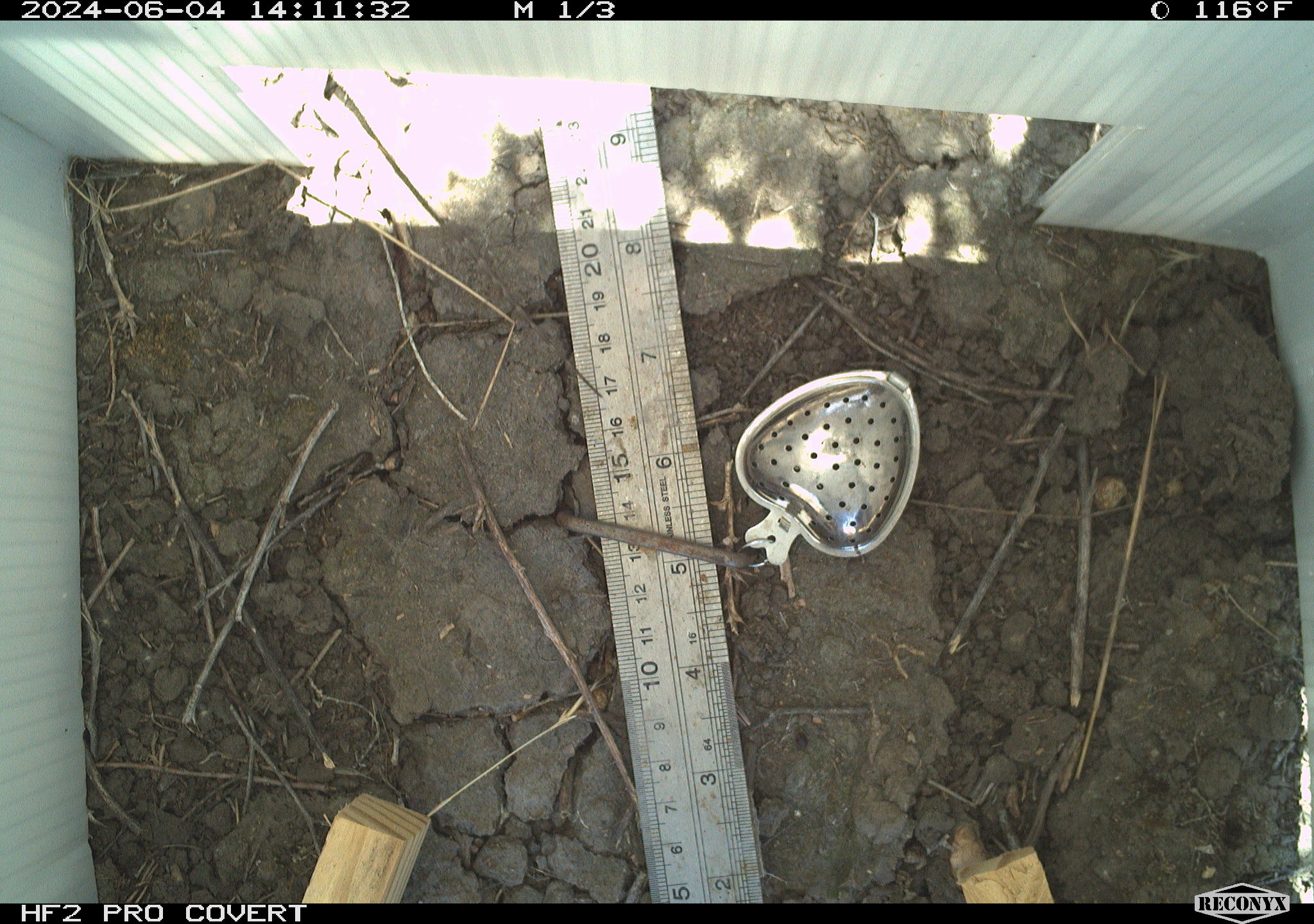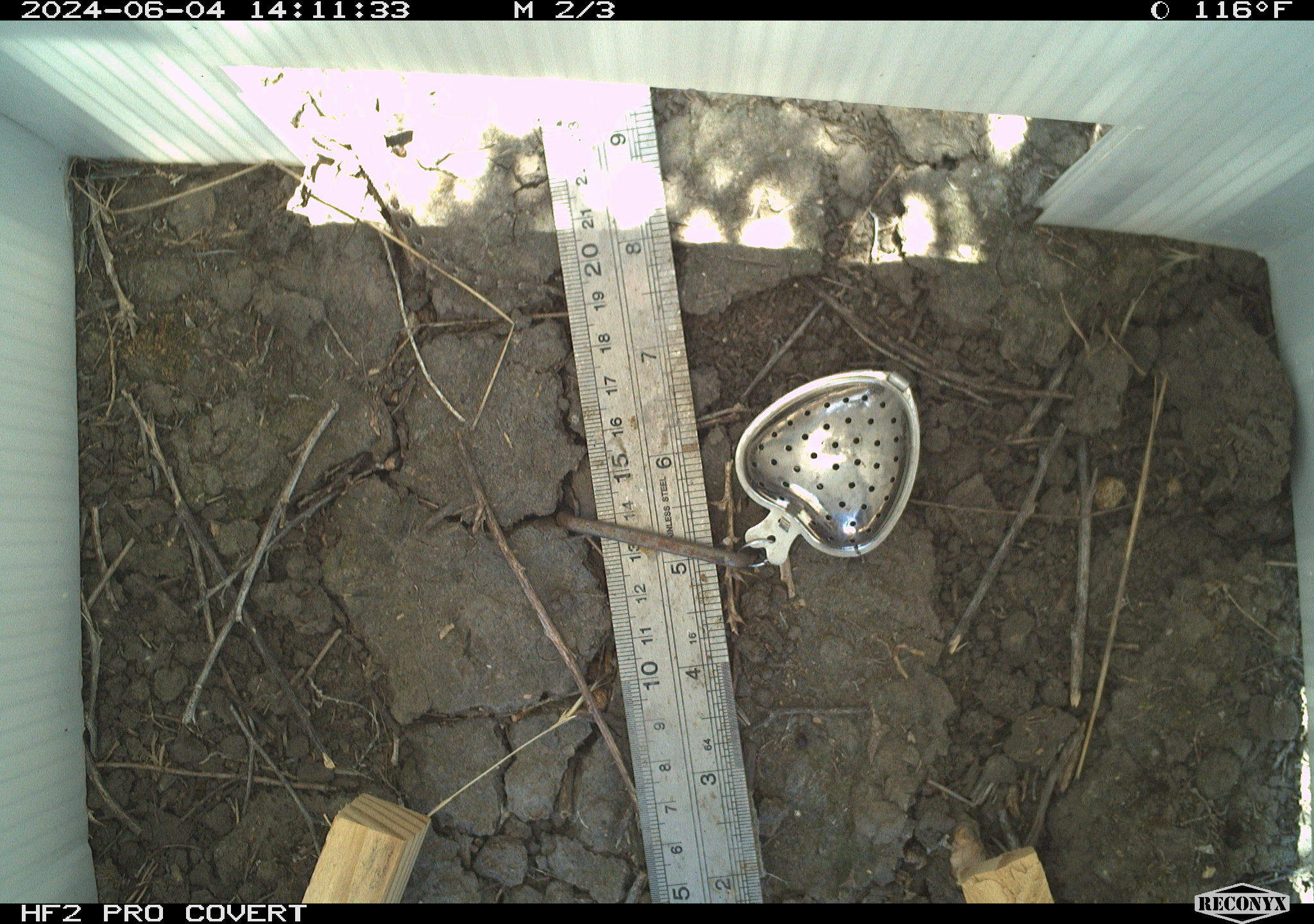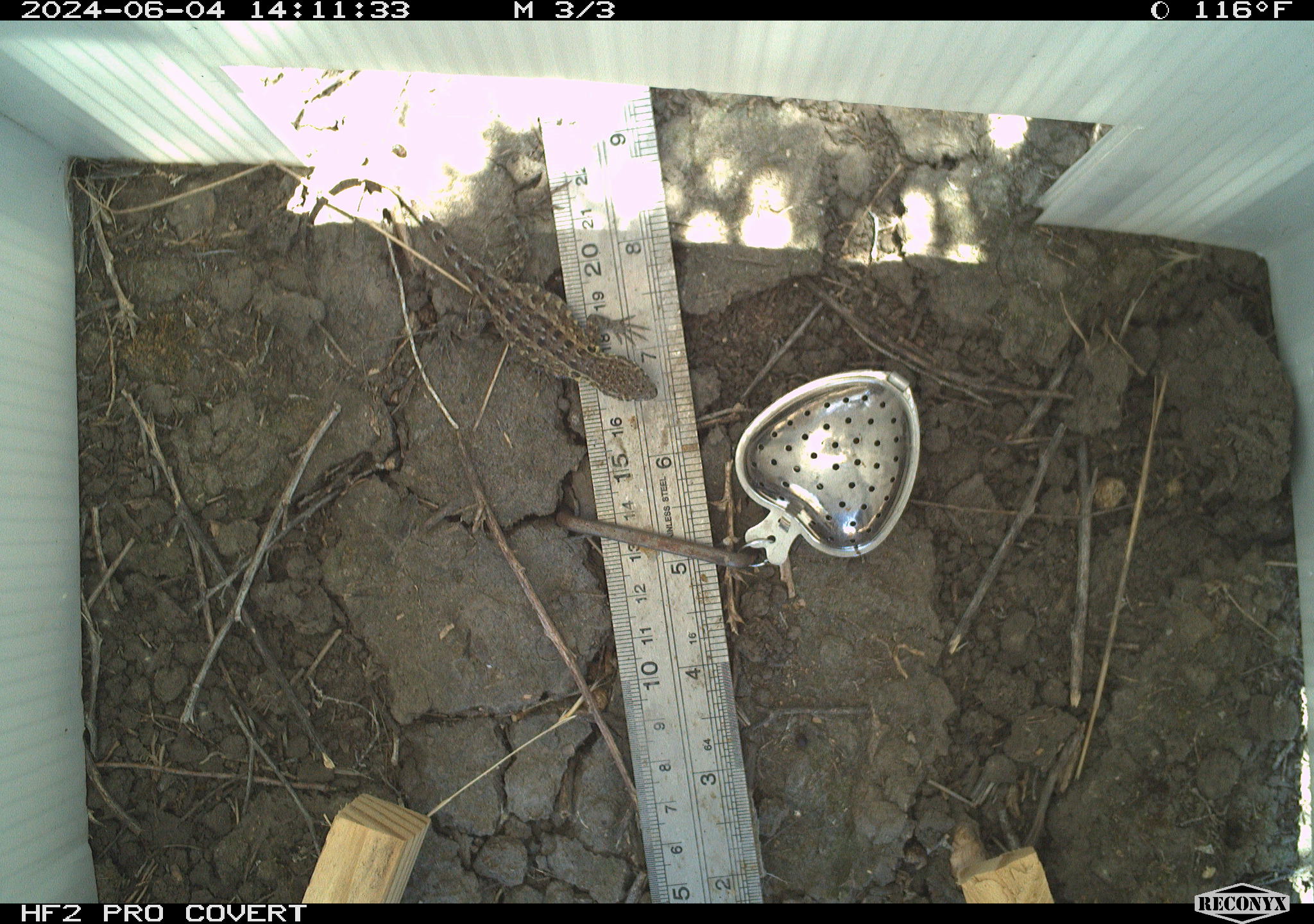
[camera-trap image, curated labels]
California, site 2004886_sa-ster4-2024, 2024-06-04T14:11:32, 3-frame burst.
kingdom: Animalia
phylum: Chordata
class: Reptilia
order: Squamata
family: Phrynosomatidae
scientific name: Phrynosomatidae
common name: phrynosomatid lizards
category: phrynosomatidae family